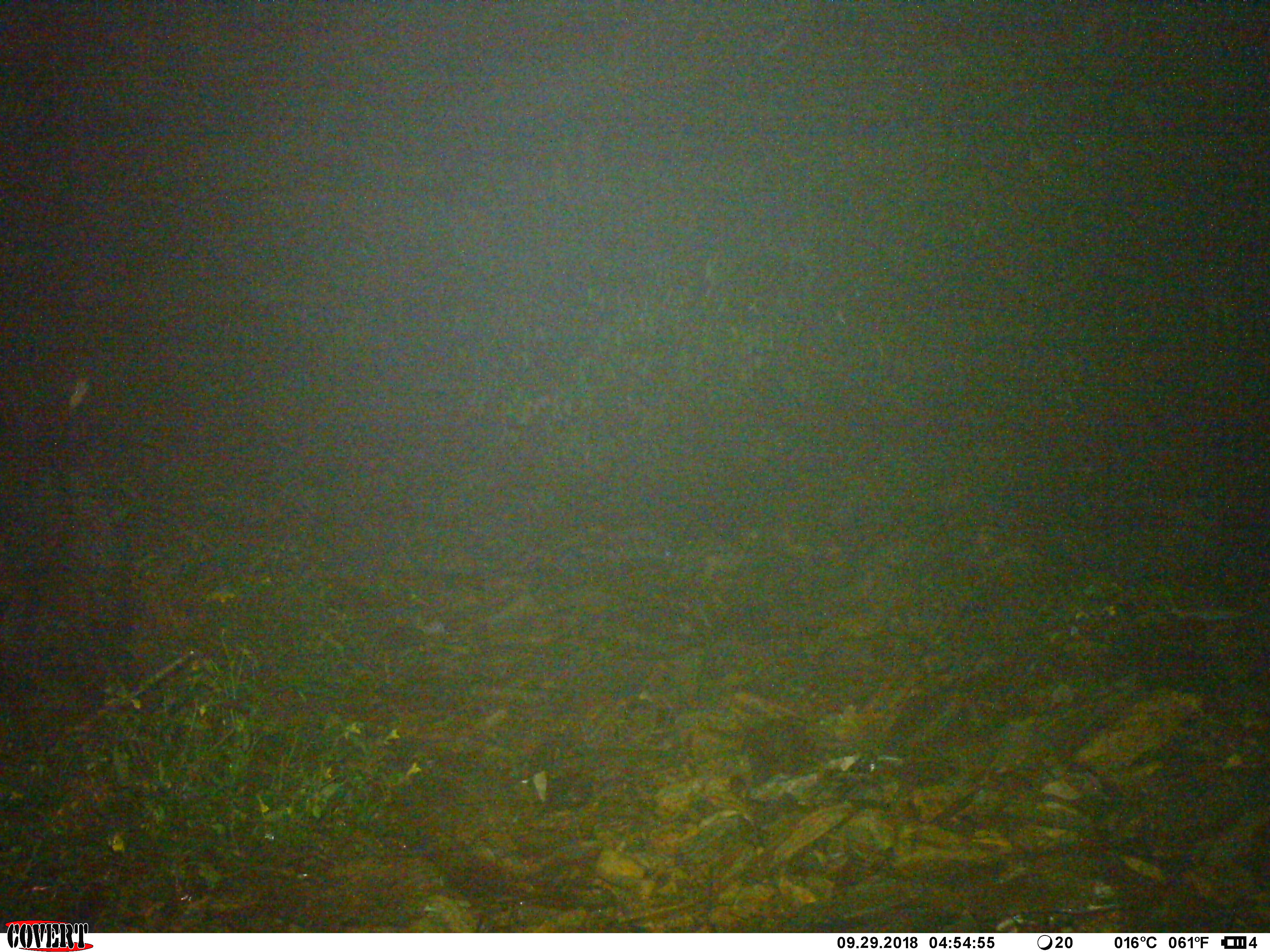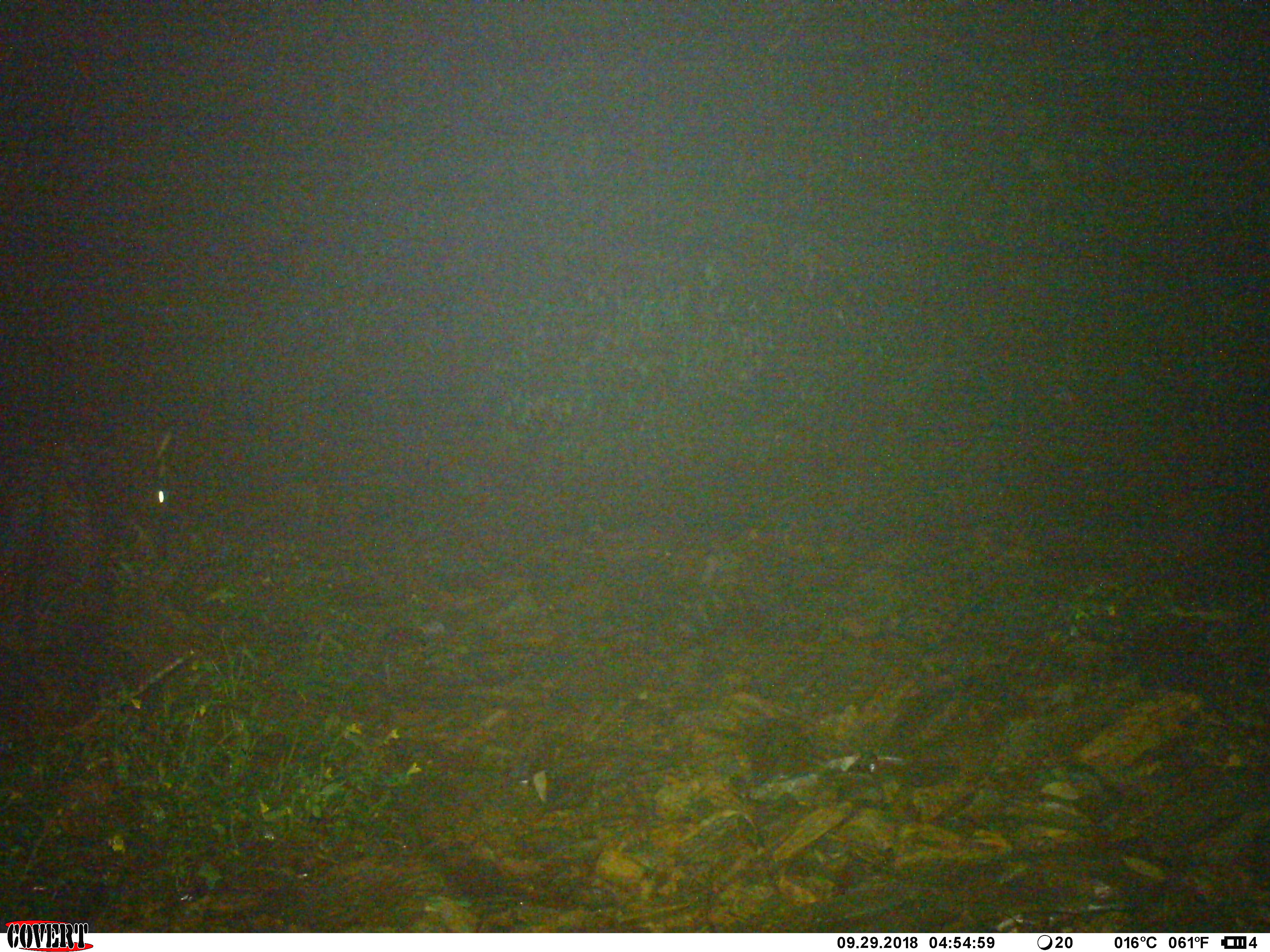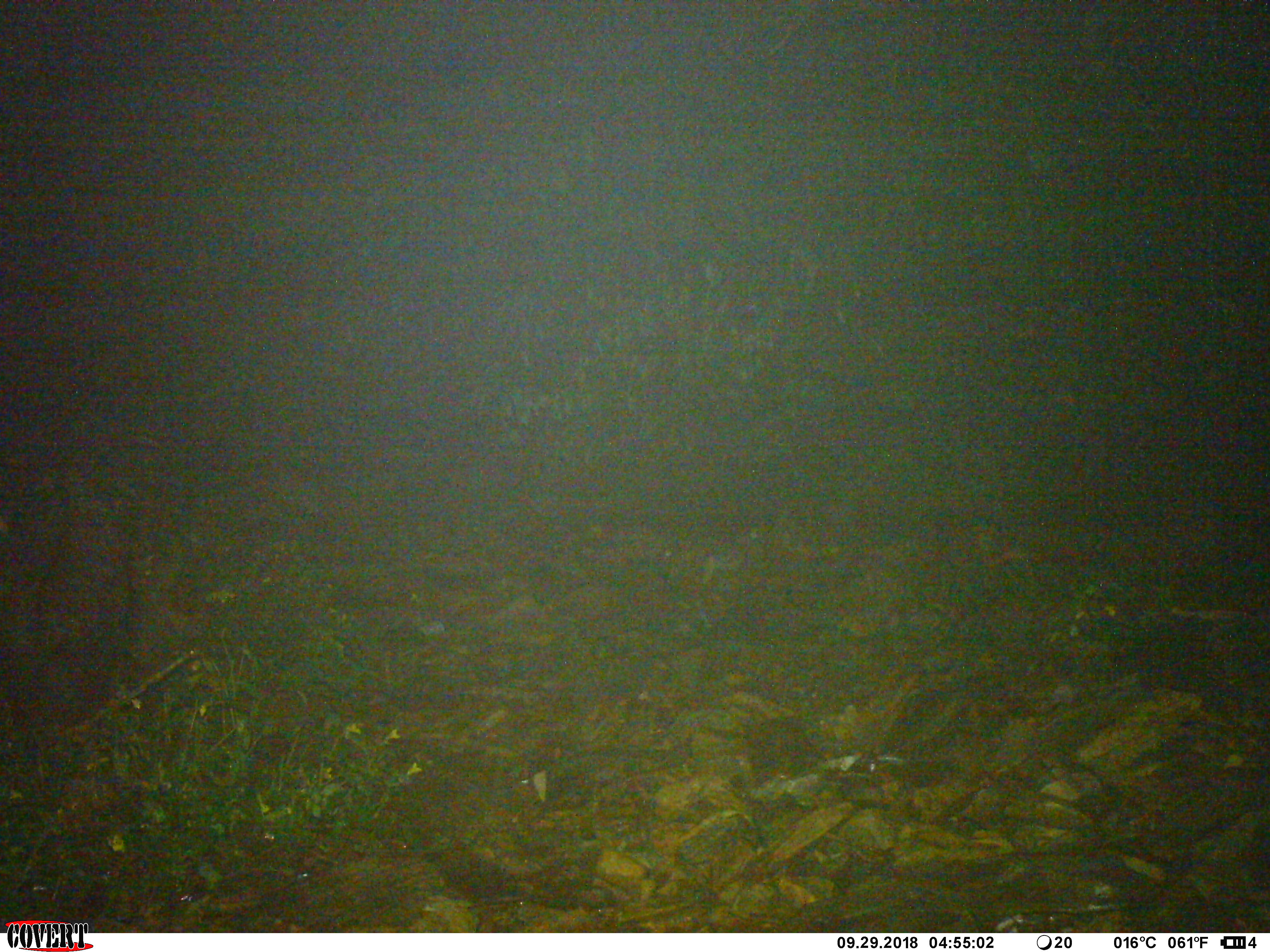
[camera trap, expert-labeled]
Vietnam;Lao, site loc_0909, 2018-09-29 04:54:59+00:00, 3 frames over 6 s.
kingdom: Animalia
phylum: Chordata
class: Mammalia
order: Artiodactyla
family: Bovidae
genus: Capricornis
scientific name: Capricornis sumatraensis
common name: chinese serow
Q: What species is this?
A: Chinese serow (Capricornis sumatraensis).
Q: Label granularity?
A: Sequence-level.